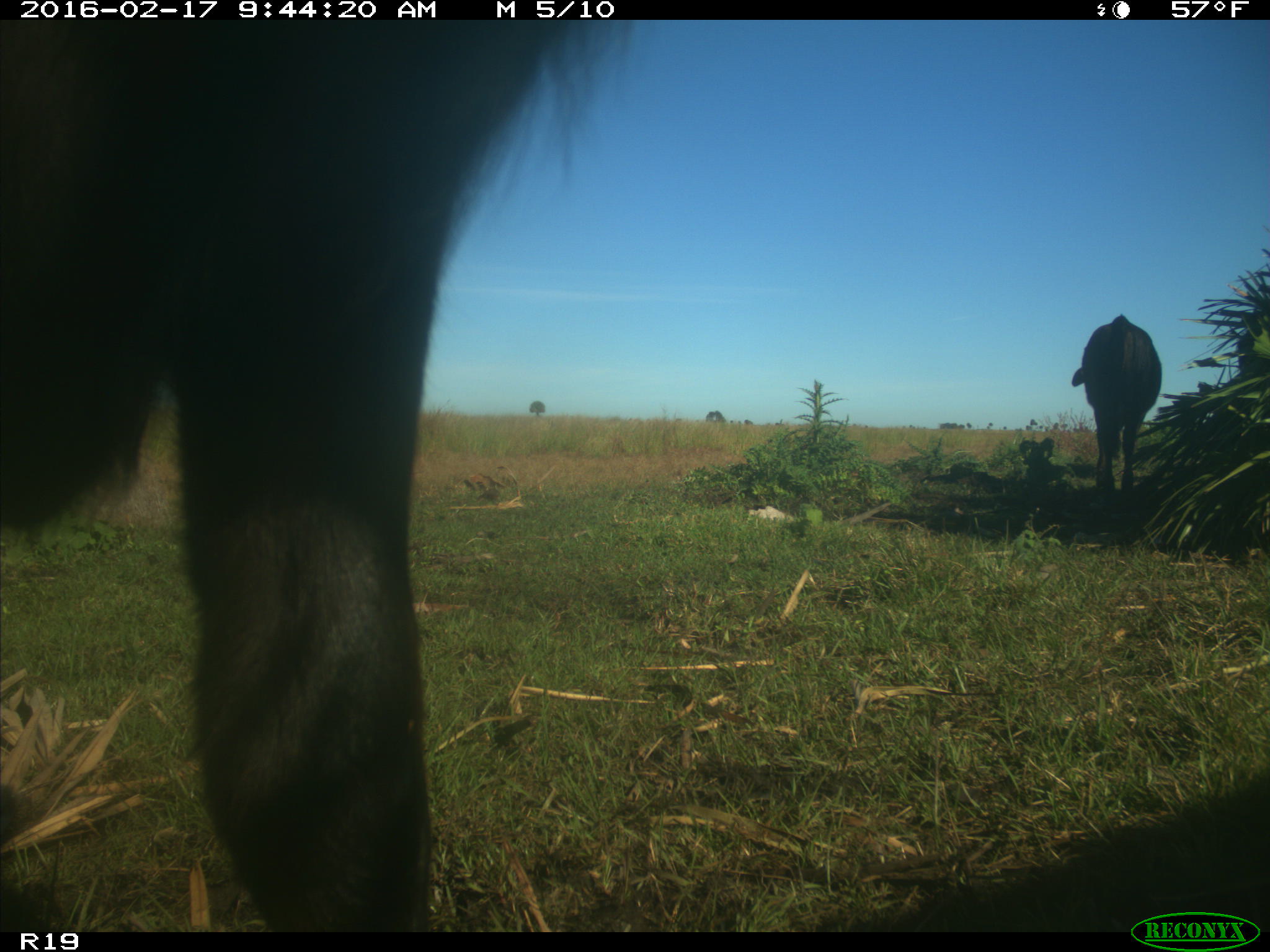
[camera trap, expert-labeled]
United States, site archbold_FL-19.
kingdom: Animalia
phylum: Chordata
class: Mammalia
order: Artiodactyla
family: Bovidae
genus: Bos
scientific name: Bos taurus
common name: domestic cow